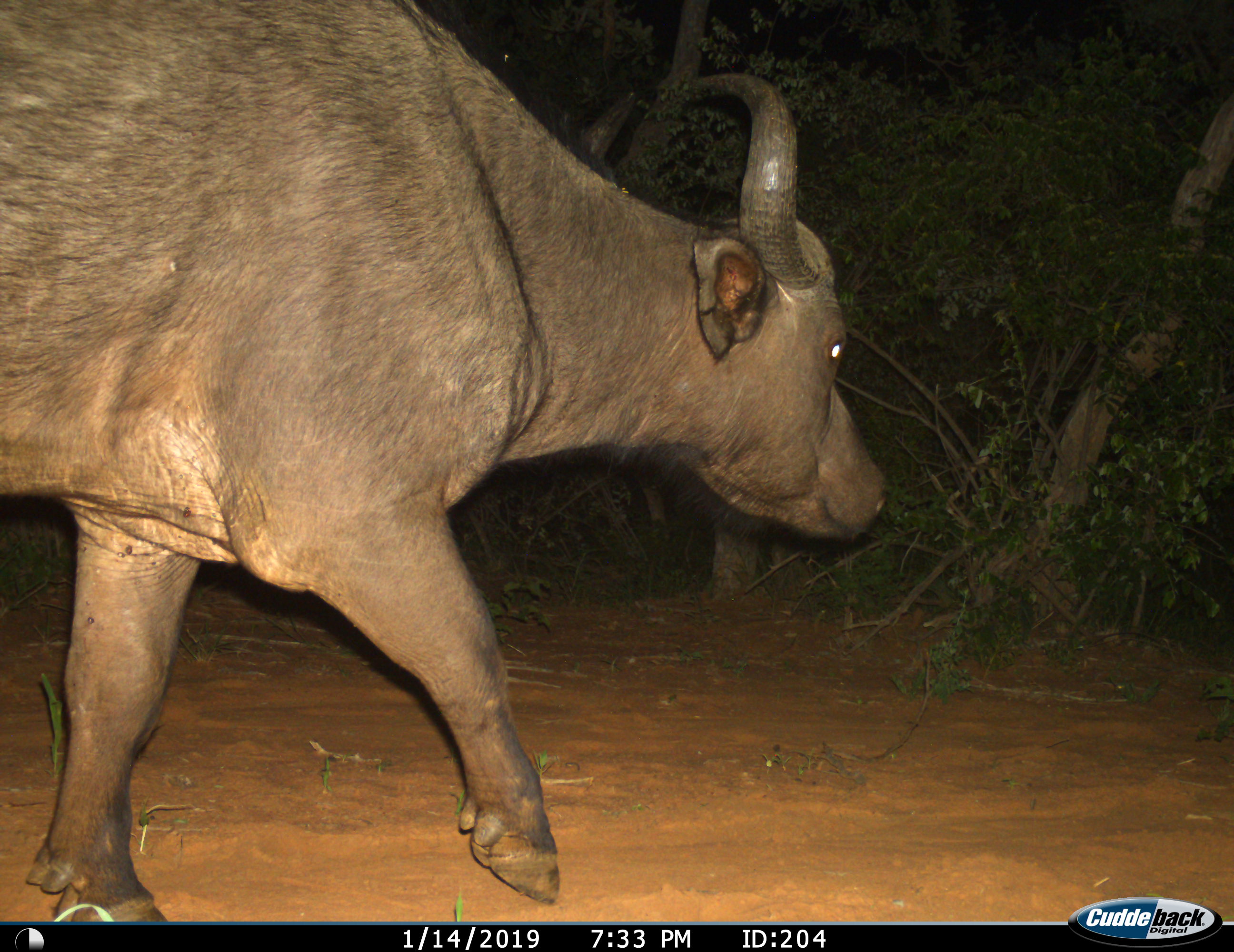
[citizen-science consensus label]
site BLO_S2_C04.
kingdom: Animalia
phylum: Chordata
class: Mammalia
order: Artiodactyla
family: Bovidae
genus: Syncerus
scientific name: Syncerus caffer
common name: african buffalo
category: buffalo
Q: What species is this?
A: Buffalo (african buffalo) (Syncerus caffer).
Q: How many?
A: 1.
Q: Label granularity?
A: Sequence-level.